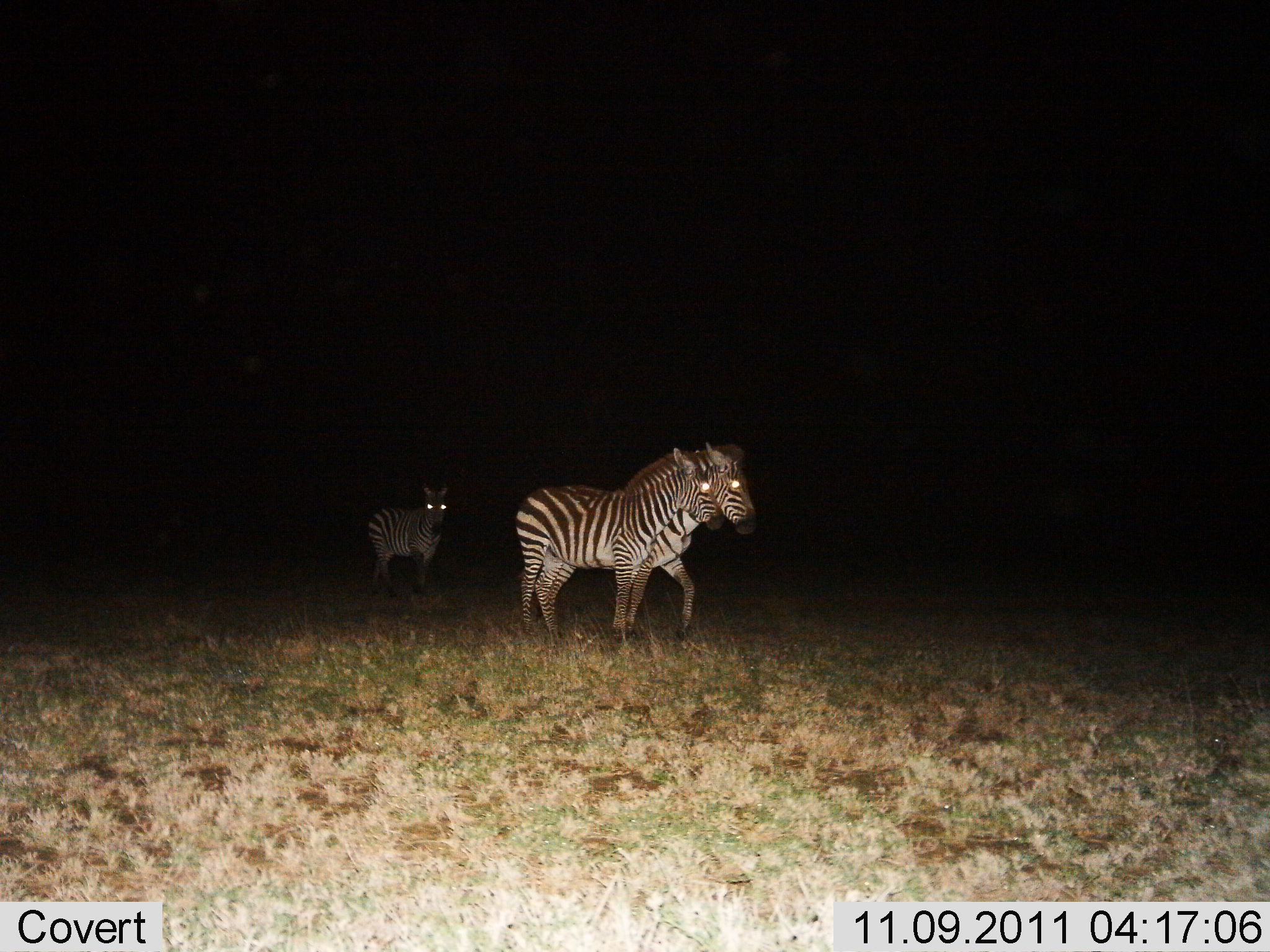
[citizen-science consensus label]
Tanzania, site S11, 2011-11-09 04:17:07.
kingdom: Animalia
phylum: Chordata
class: Mammalia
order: Perissodactyla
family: Equidae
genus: Equus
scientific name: Equus quagga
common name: plains zebra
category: zebra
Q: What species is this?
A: Zebra (plains zebra) (Equus quagga).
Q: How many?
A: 3.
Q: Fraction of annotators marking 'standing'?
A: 40%.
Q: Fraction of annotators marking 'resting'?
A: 0%.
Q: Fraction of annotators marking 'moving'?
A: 80%.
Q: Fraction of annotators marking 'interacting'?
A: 0%.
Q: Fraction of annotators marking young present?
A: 0%.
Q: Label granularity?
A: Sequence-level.